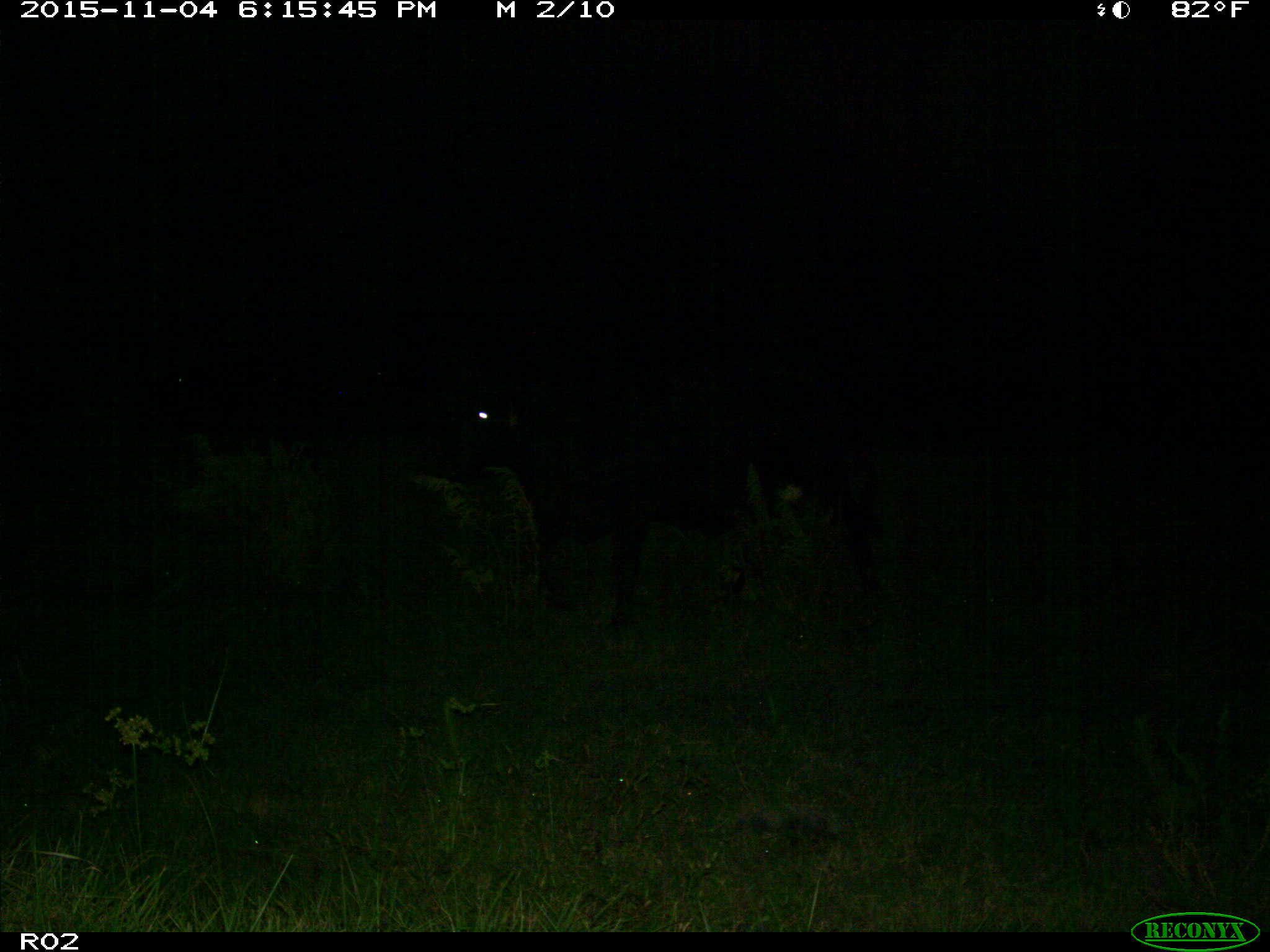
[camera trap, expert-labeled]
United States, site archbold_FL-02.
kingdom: Animalia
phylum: Chordata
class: Mammalia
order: Artiodactyla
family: Bovidae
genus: Bos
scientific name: Bos taurus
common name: domestic cow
Bos taurus (domestic cow).